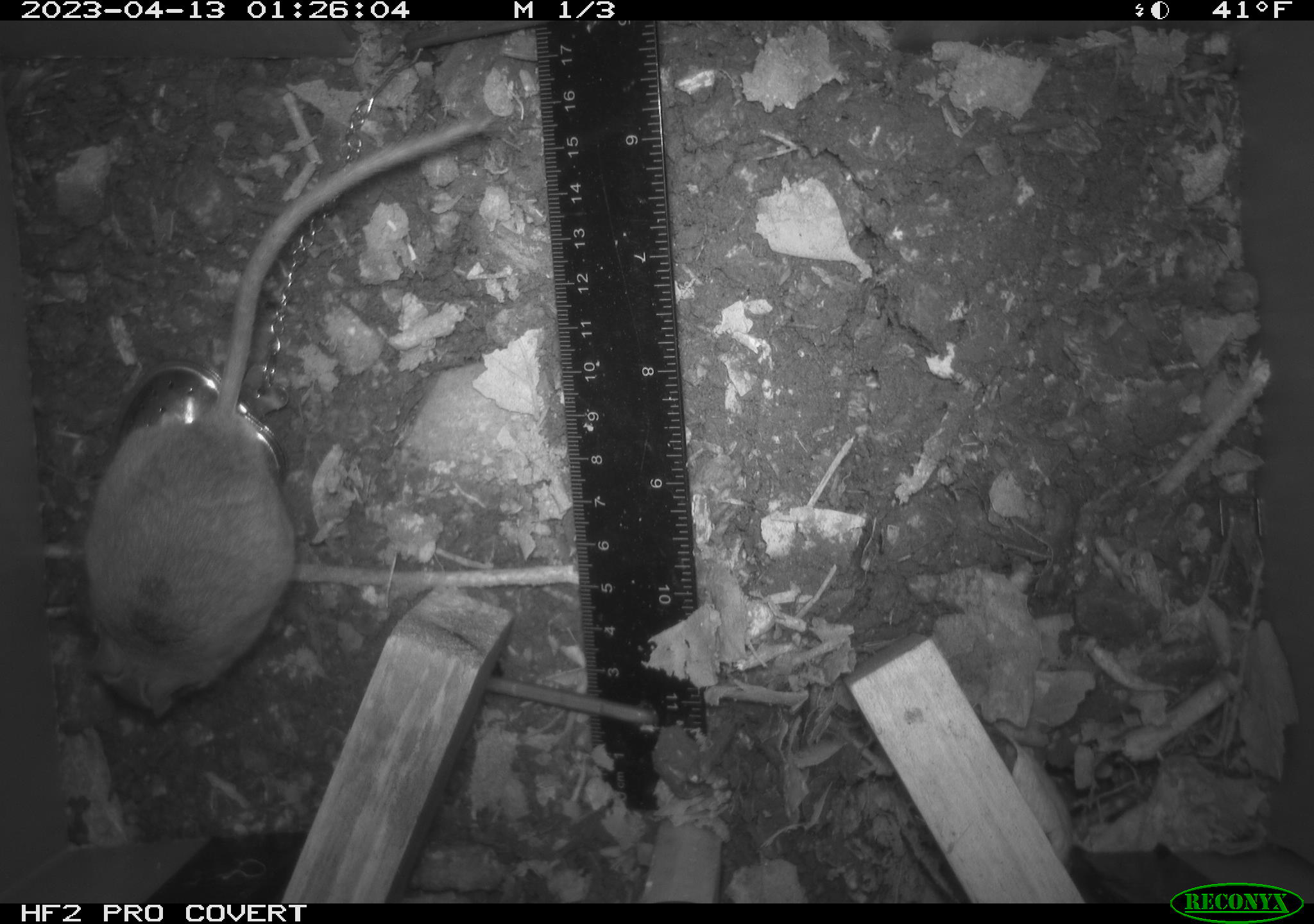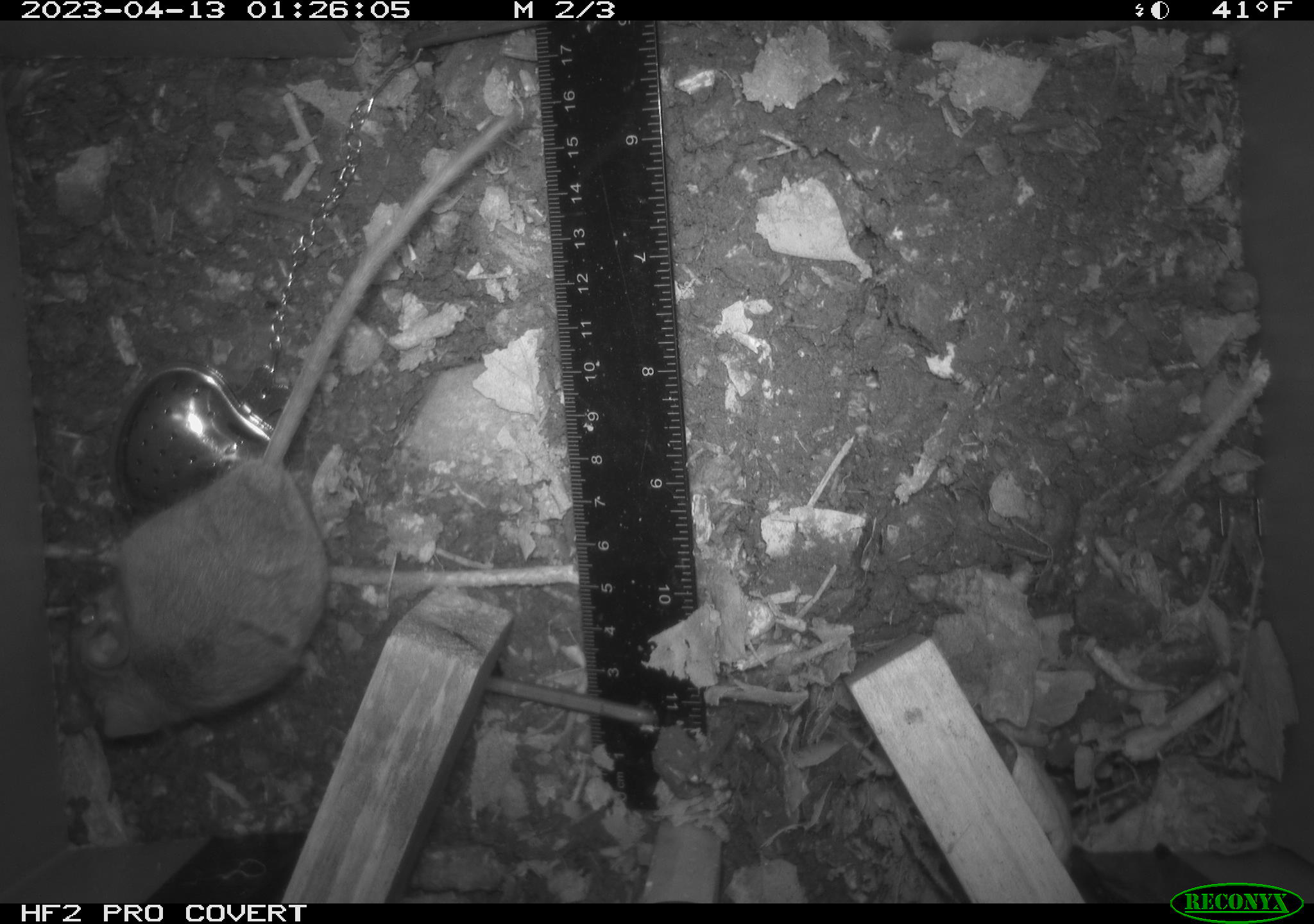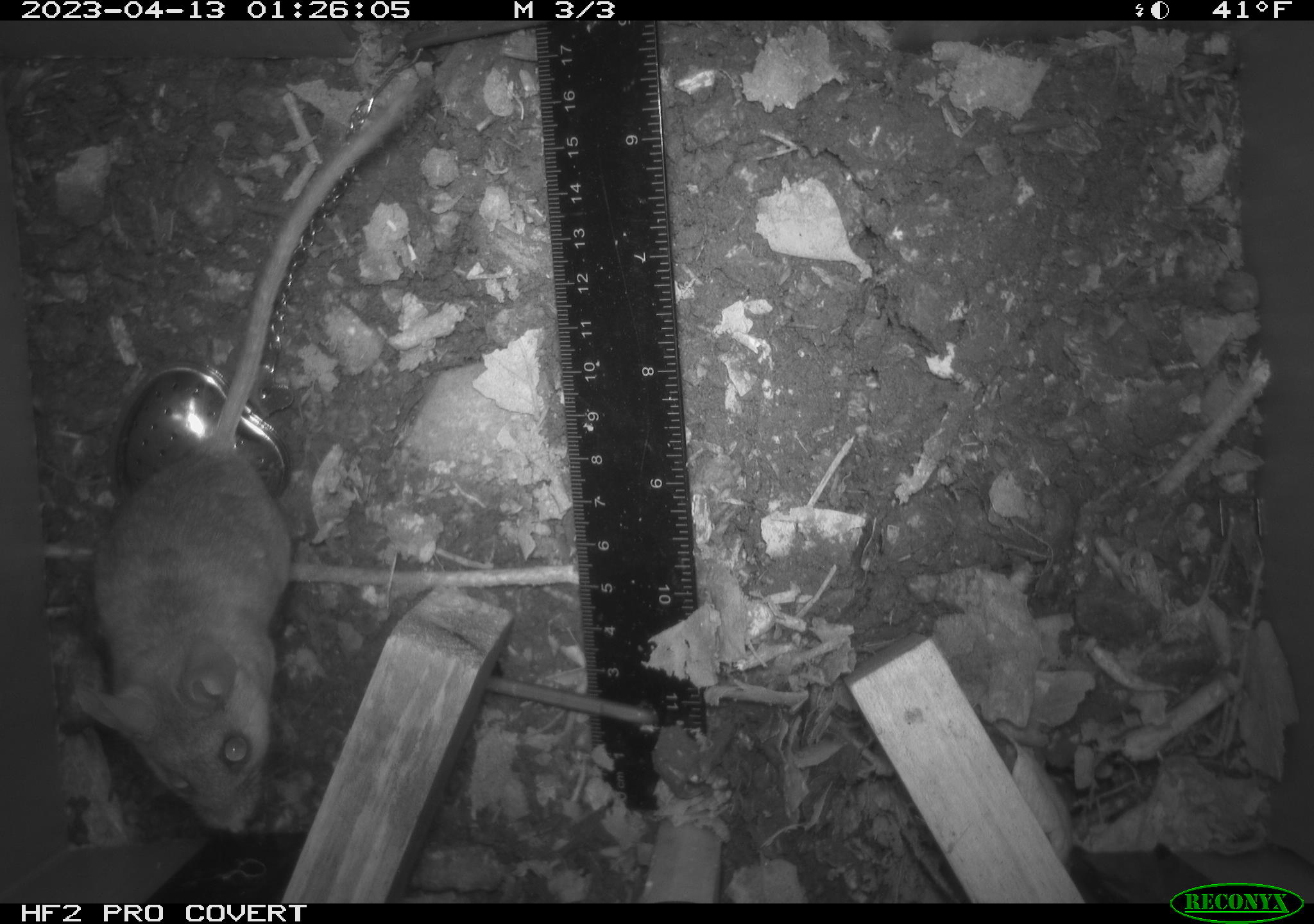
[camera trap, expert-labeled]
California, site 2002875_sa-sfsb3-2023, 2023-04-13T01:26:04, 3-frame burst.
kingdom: Animalia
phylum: Chordata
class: Mammalia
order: Rodentia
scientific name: Rodentia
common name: mouse species